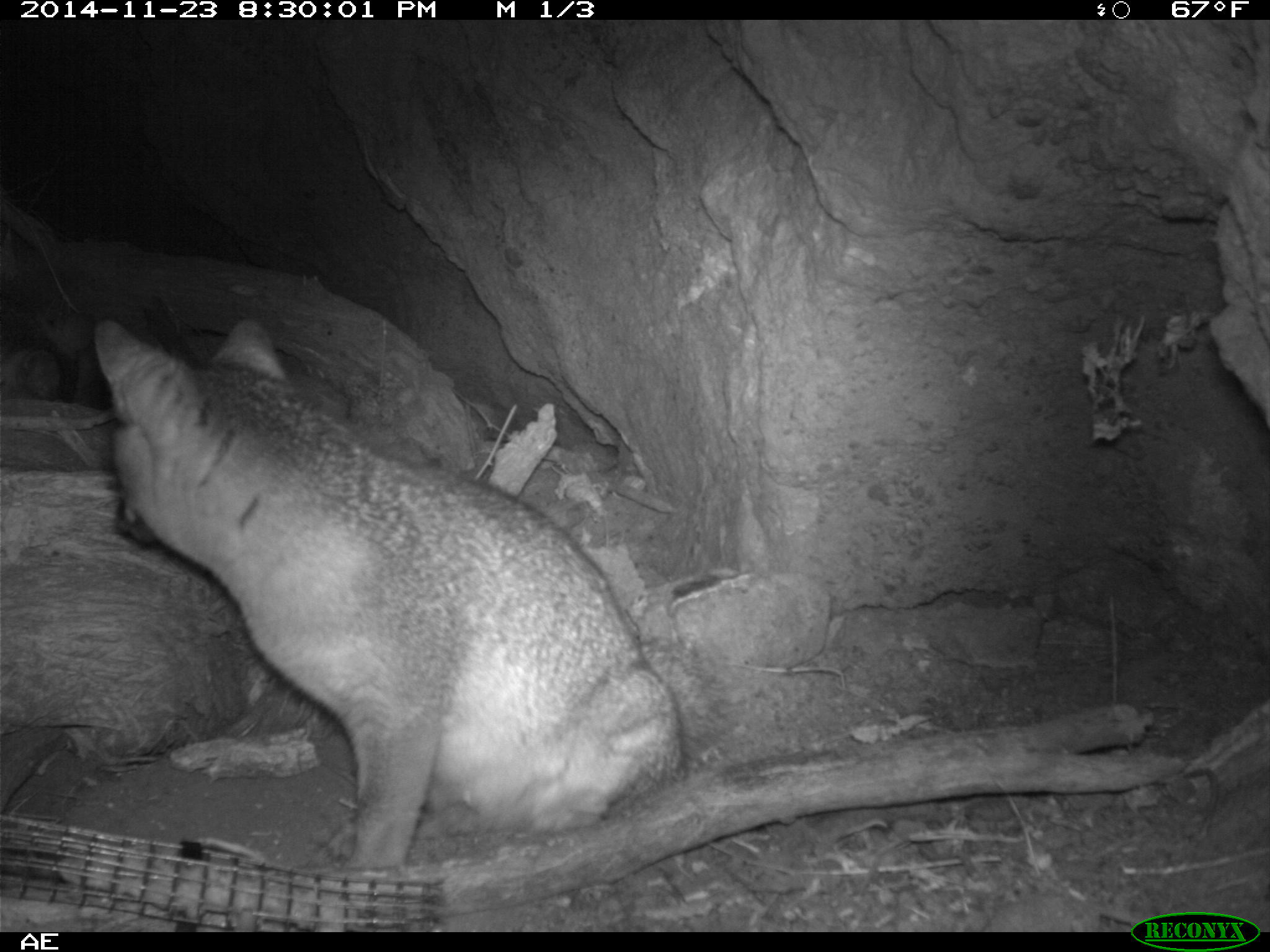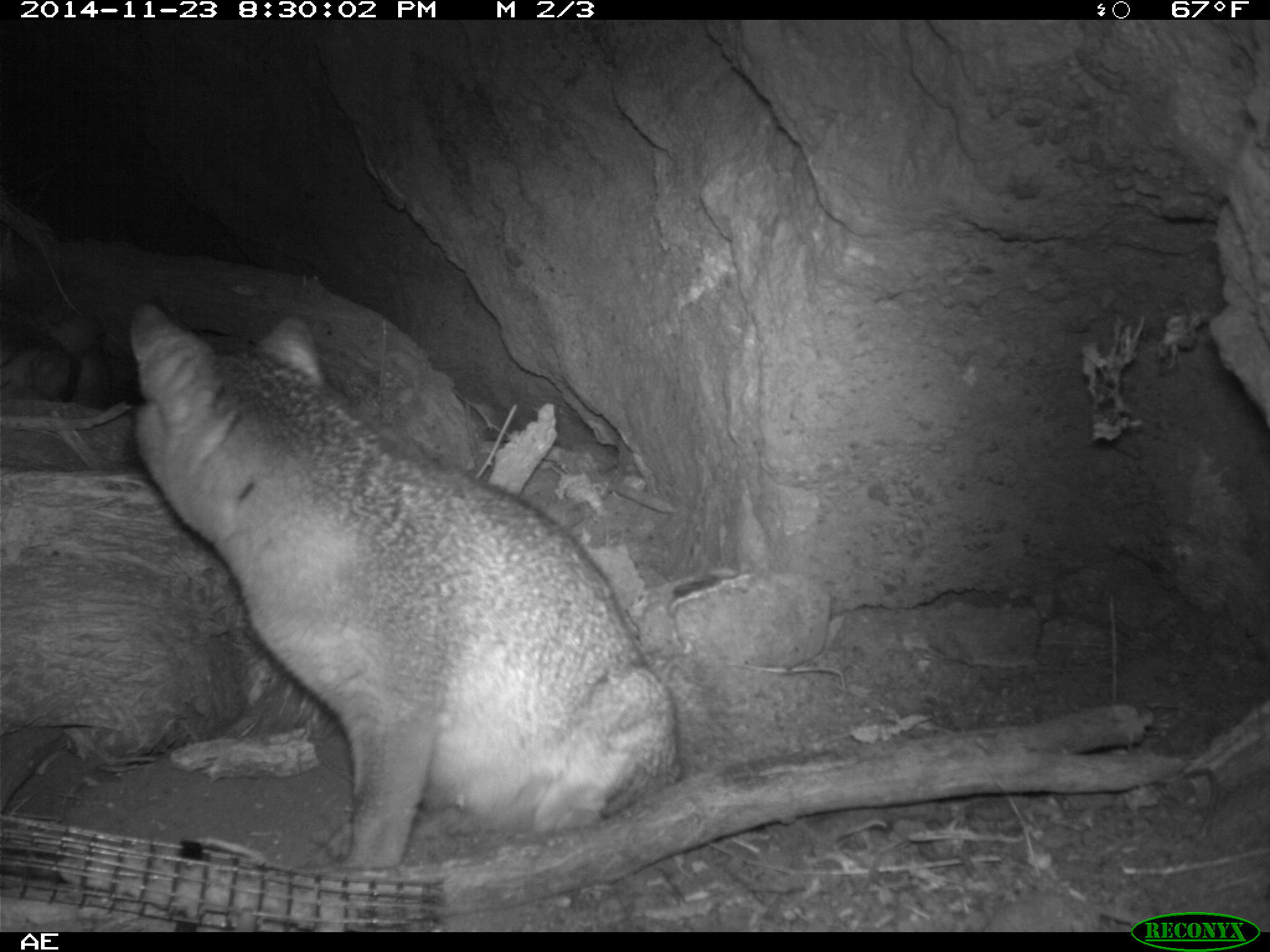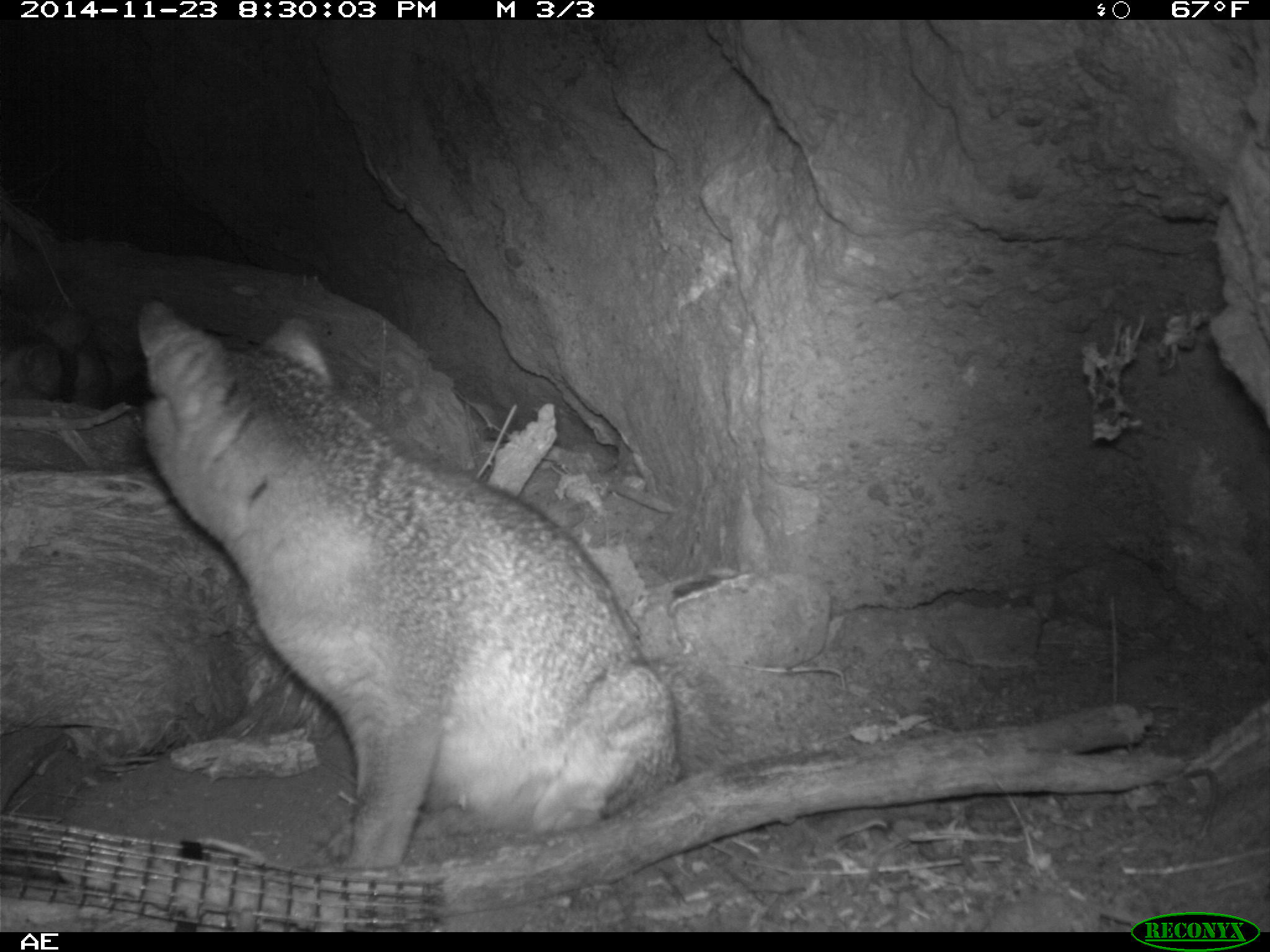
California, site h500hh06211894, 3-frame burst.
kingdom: Animalia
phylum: Chordata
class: Mammalia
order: Carnivora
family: Canidae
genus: Urocyon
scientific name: Urocyon littoralis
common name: island fox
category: fox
Fox (island fox) (Urocyon littoralis).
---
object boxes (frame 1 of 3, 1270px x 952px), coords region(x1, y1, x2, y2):
fox: region(92, 318, 684, 870)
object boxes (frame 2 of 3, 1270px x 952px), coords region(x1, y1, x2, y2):
fox: region(132, 301, 683, 875)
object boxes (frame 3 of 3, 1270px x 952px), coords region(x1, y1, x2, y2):
fox: region(136, 294, 688, 870)